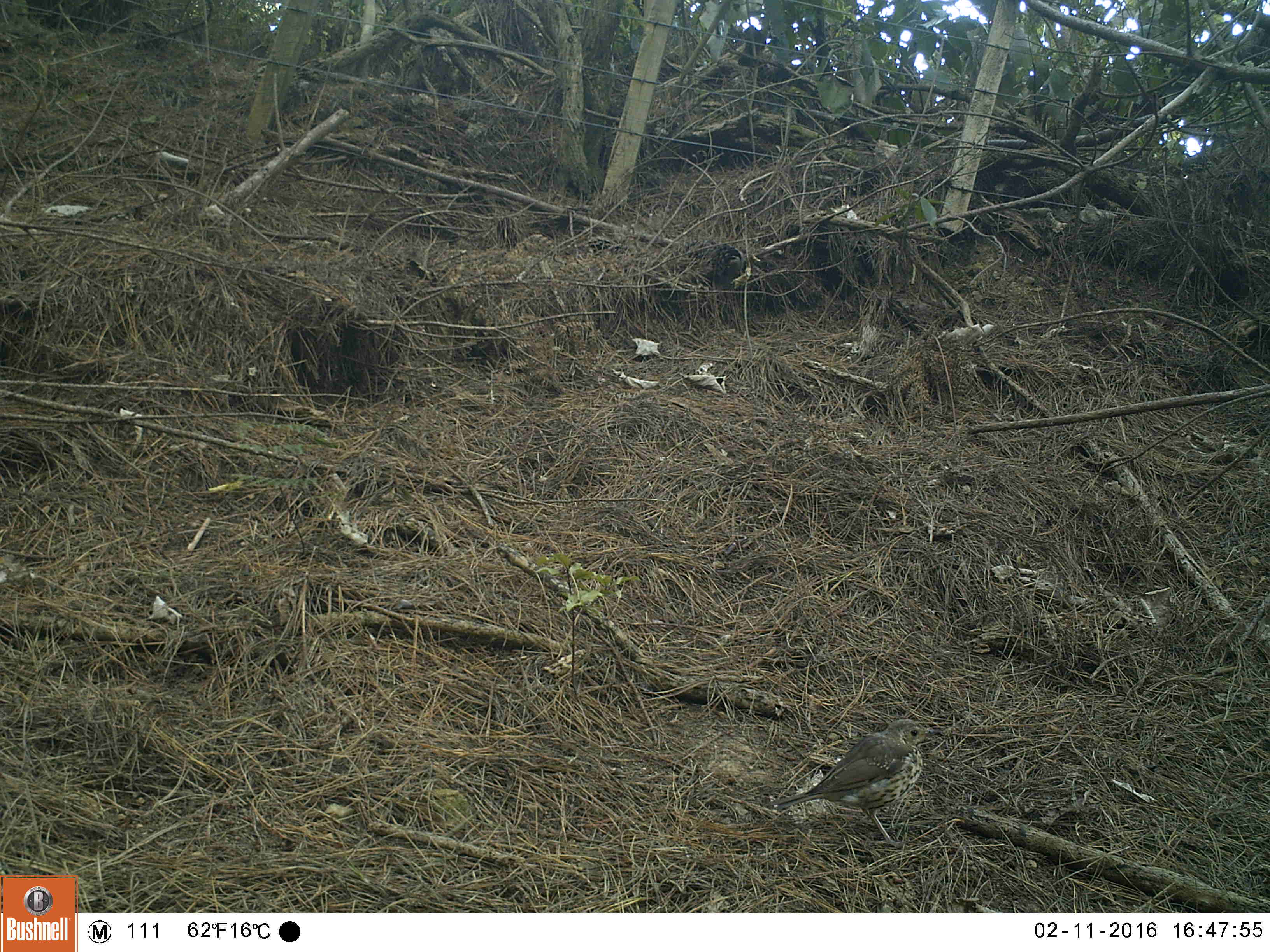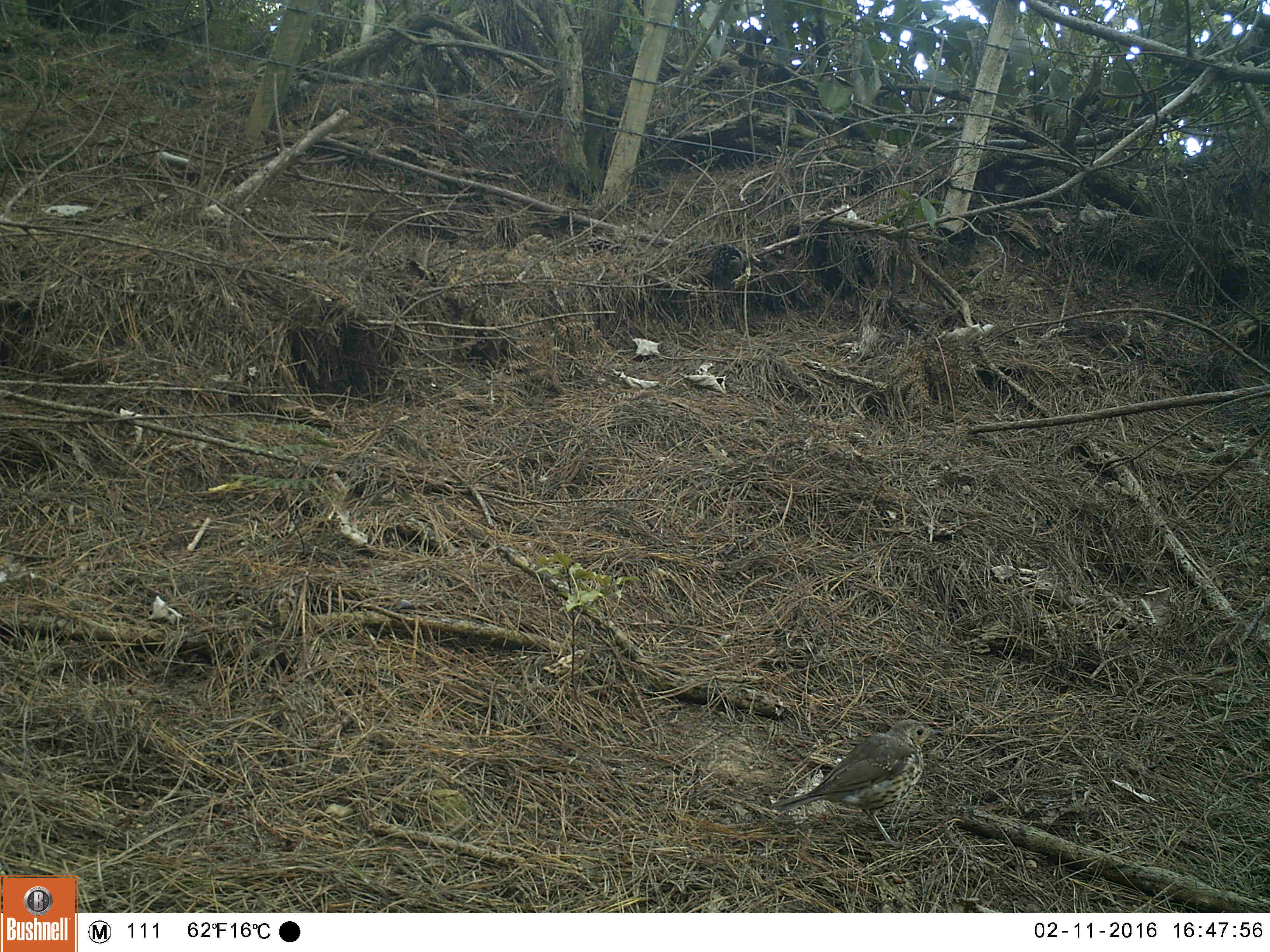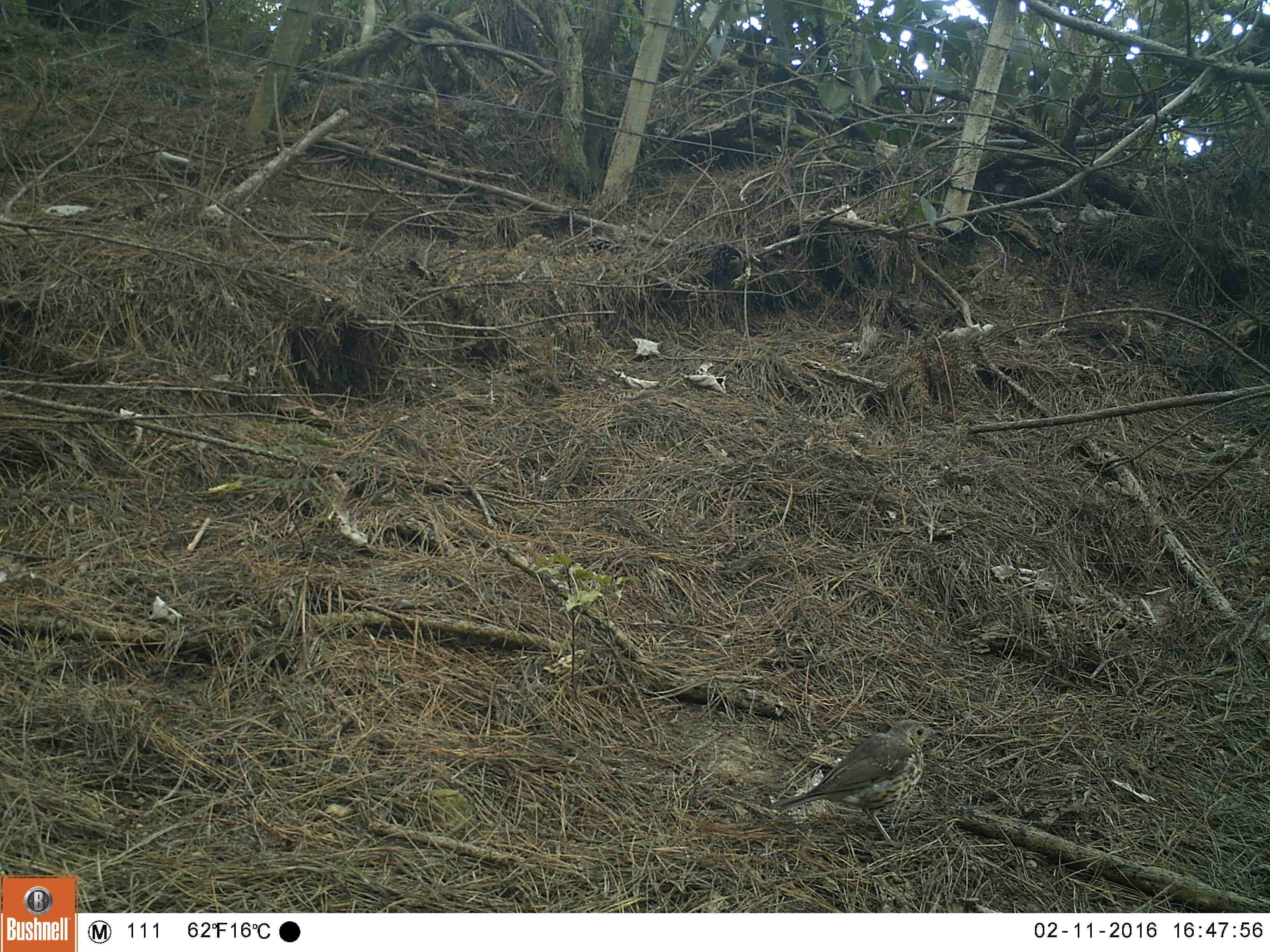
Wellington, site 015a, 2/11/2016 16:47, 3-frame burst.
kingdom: Animalia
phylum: Chordata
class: Aves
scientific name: Aves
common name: bird